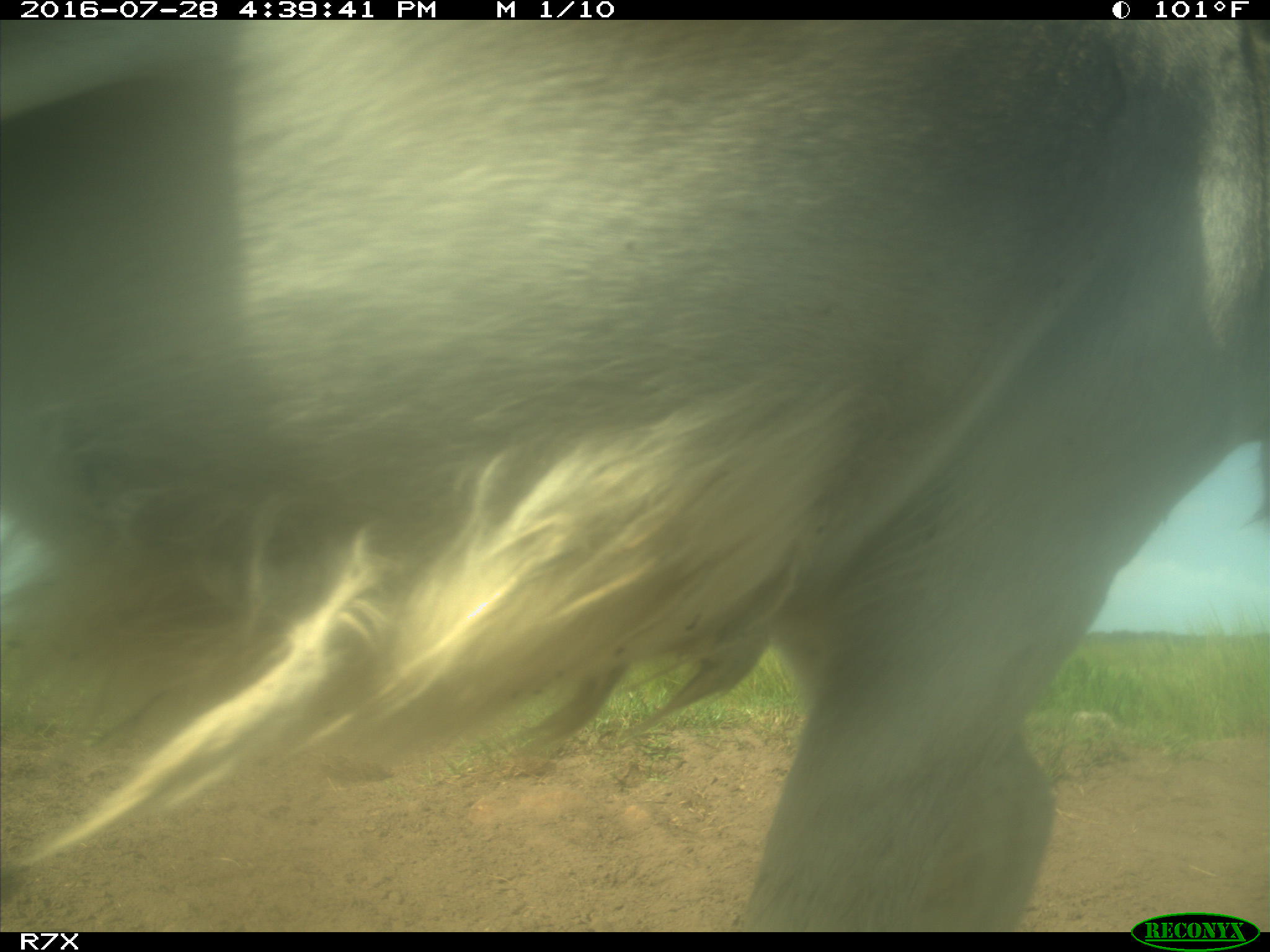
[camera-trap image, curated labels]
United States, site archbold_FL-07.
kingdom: Animalia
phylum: Chordata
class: Mammalia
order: Artiodactyla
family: Bovidae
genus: Bos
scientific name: Bos taurus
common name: domestic cow